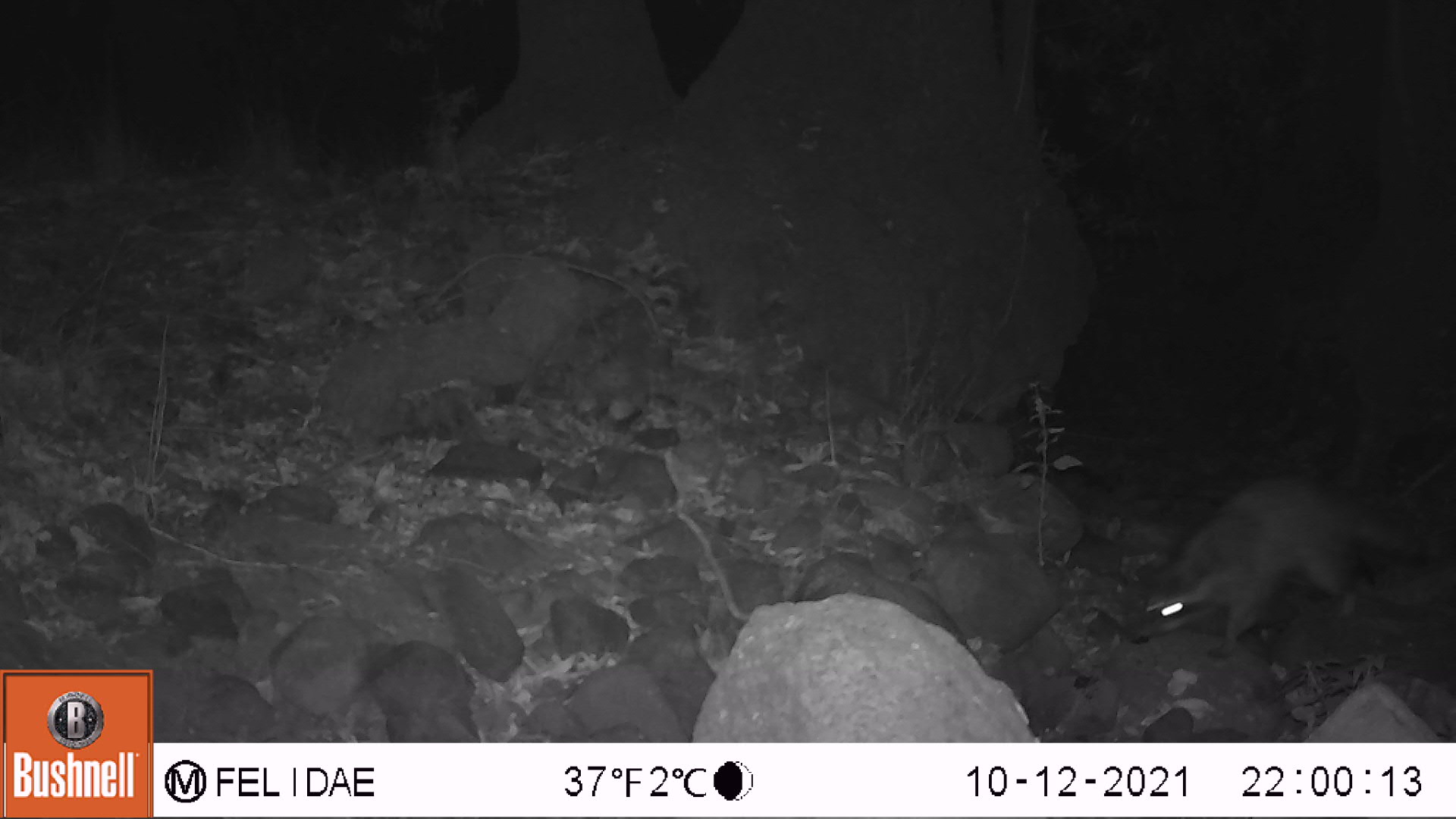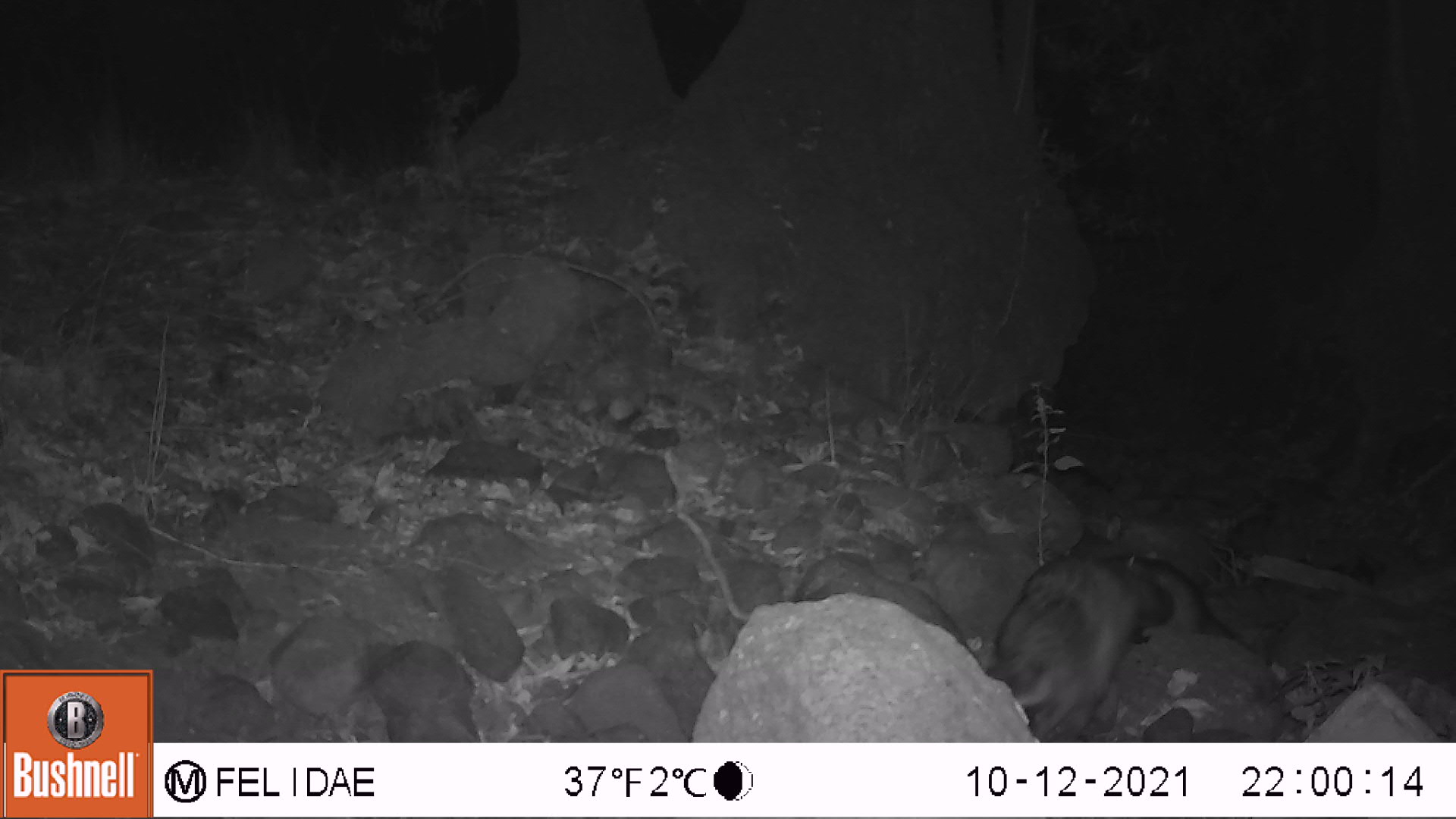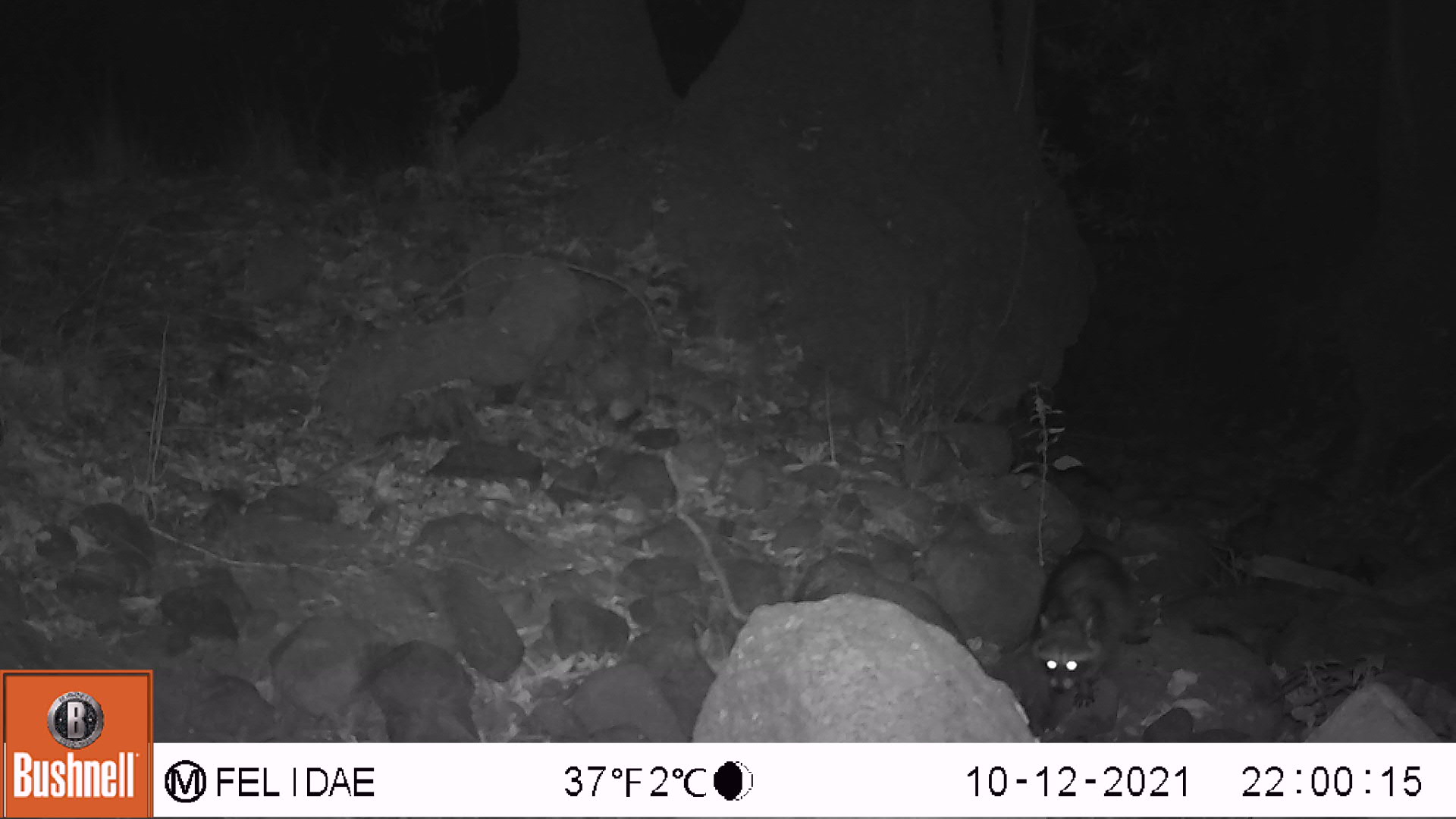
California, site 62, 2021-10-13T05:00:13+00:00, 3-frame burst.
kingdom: Animalia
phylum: Chordata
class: Mammalia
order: Carnivora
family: Procyonidae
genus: Procyon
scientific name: Procyon lotor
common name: raccoon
Raccoon (Procyon lotor).